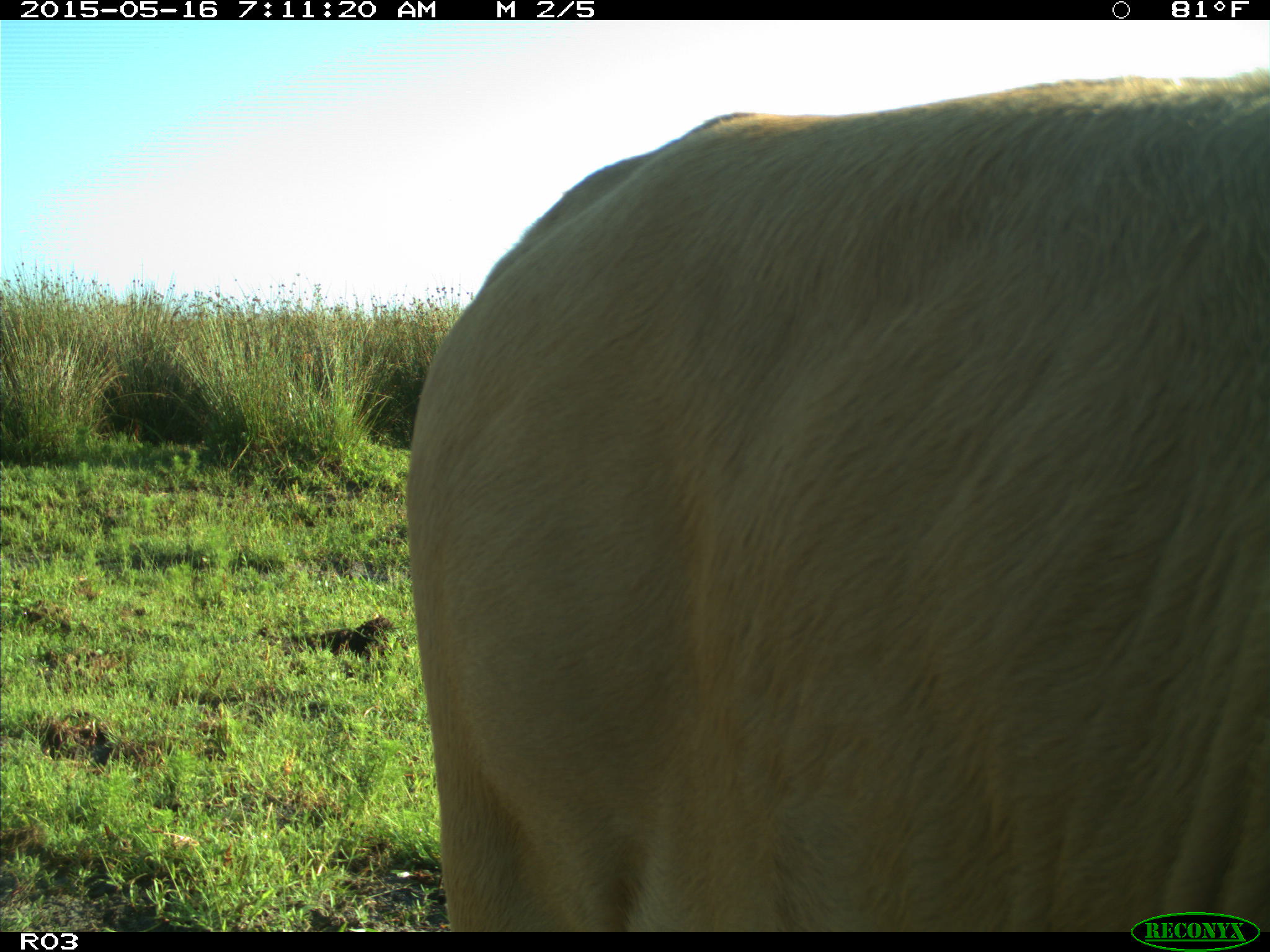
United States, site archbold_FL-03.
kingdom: Animalia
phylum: Chordata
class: Mammalia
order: Artiodactyla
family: Bovidae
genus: Bos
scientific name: Bos taurus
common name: domestic cow